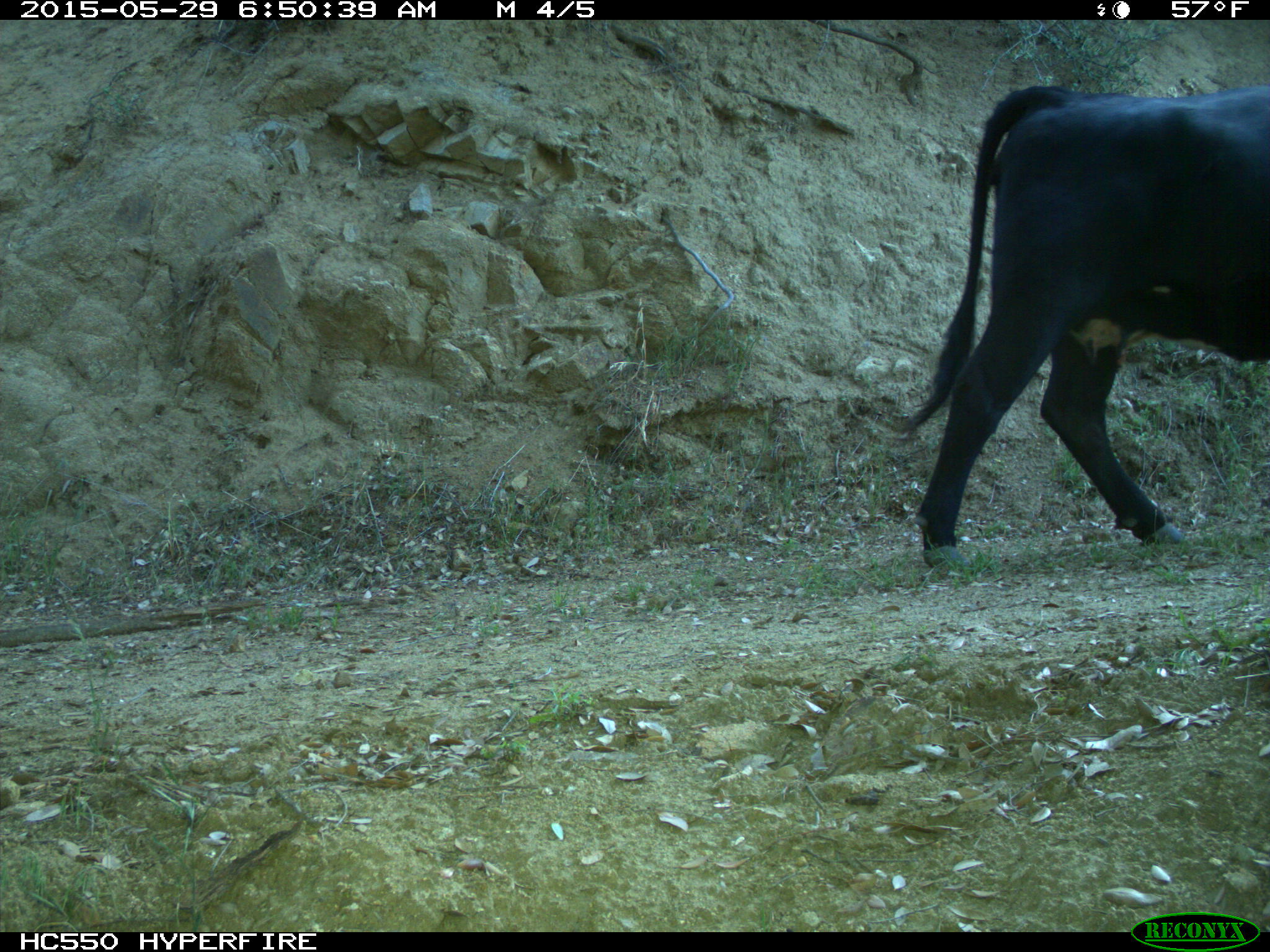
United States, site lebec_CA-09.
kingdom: Animalia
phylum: Chordata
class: Mammalia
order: Artiodactyla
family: Bovidae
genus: Bos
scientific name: Bos taurus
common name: domestic cow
Bos taurus (domestic cow).